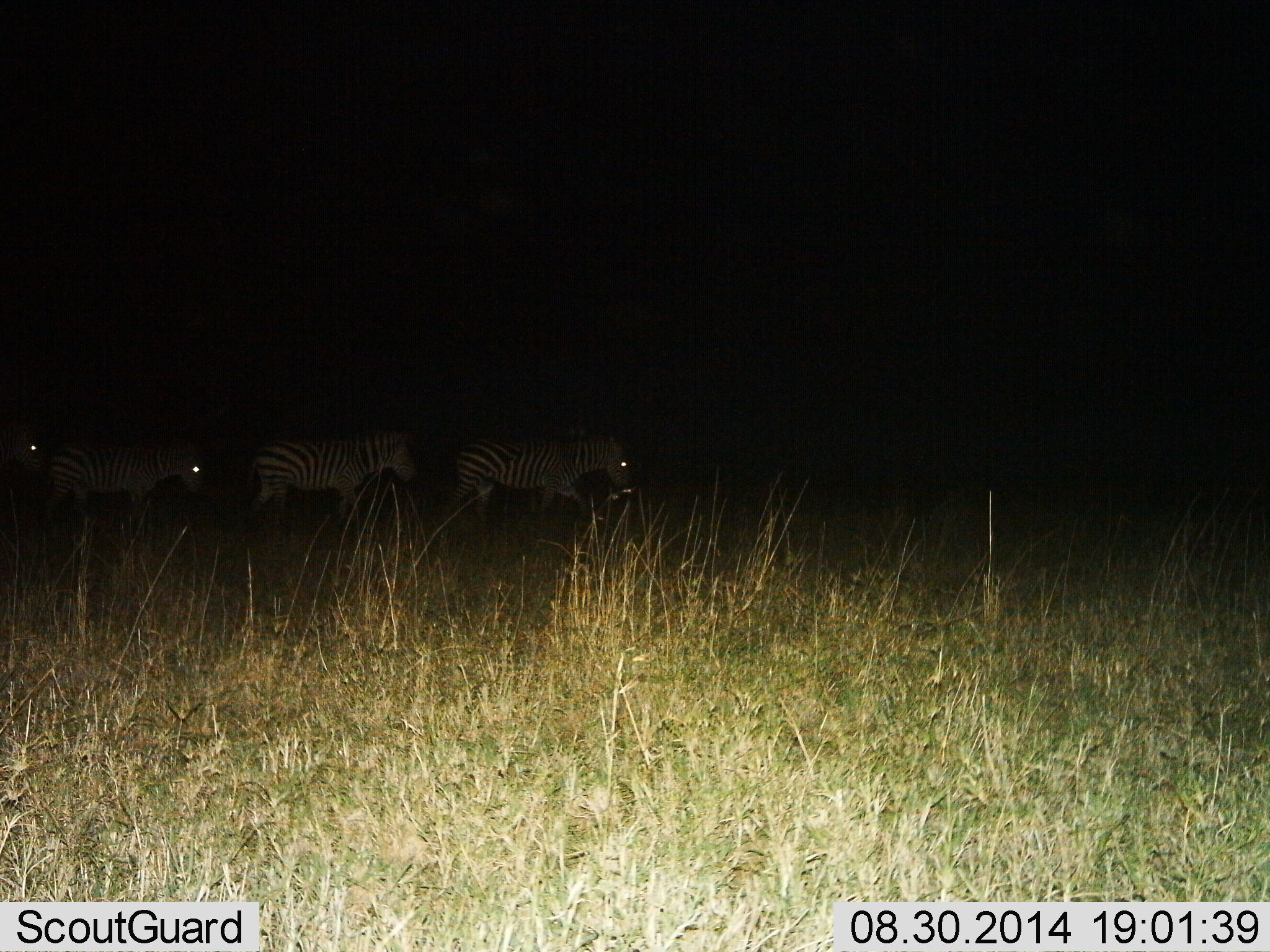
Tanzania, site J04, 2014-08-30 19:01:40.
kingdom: Animalia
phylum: Chordata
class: Mammalia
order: Perissodactyla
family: Equidae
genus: Equus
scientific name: Equus quagga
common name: plains zebra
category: zebra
Zebra (plains zebra) (Equus quagga), count 4. Behavior (volunteer vote fractions): standing 20%, resting 0%, moving 100%, interacting 0%. Young present (vote fraction): 0%. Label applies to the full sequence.